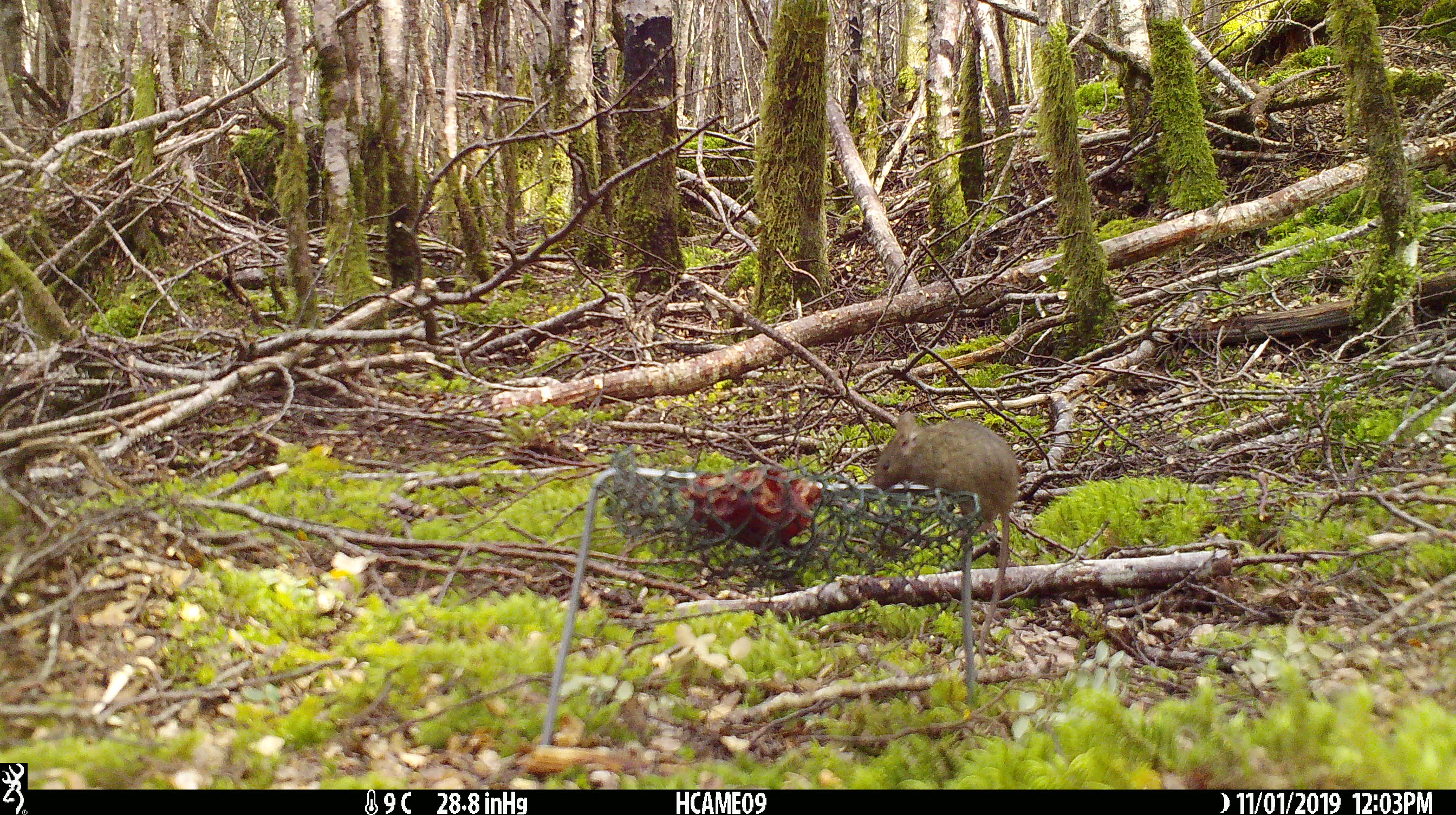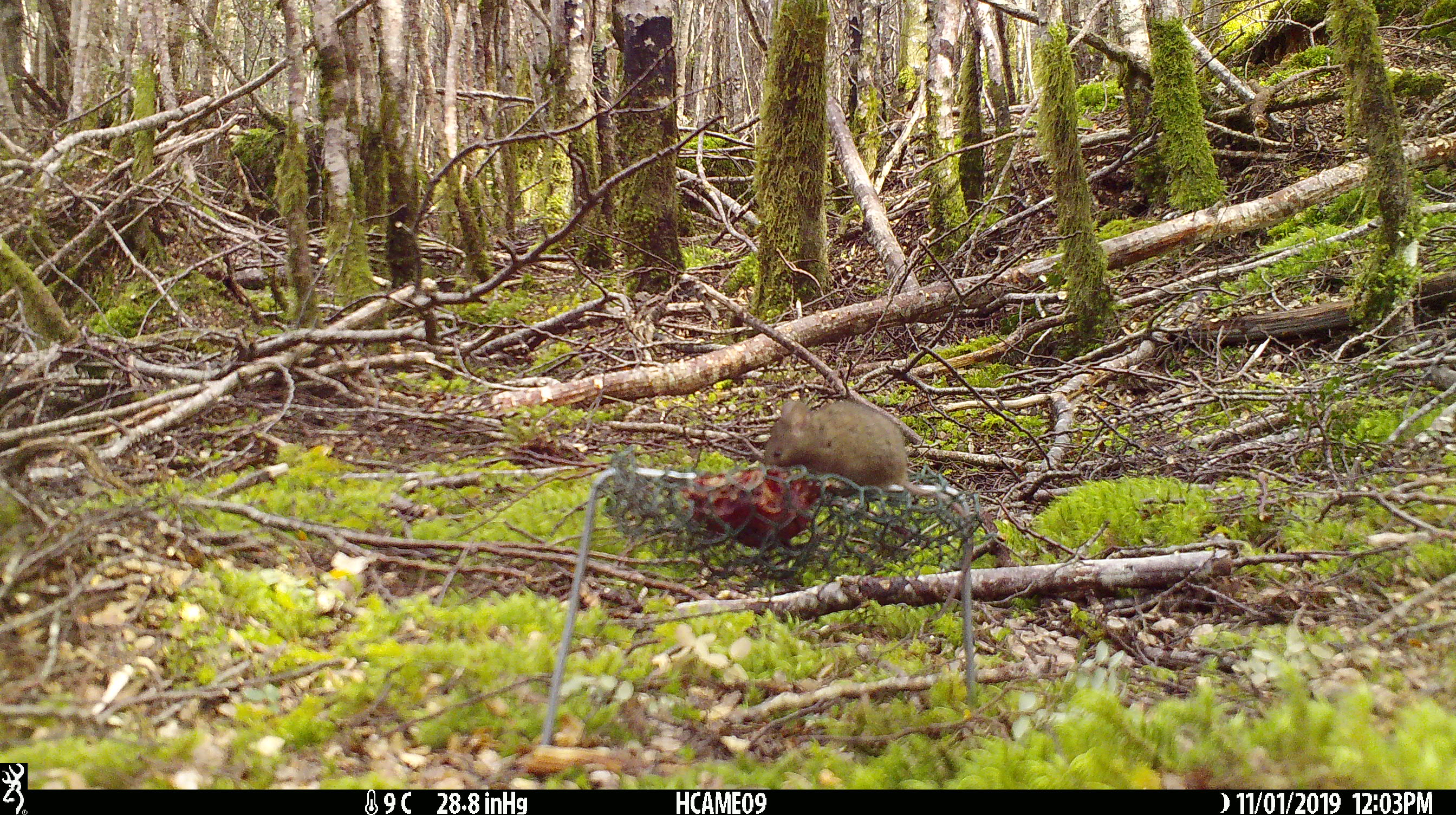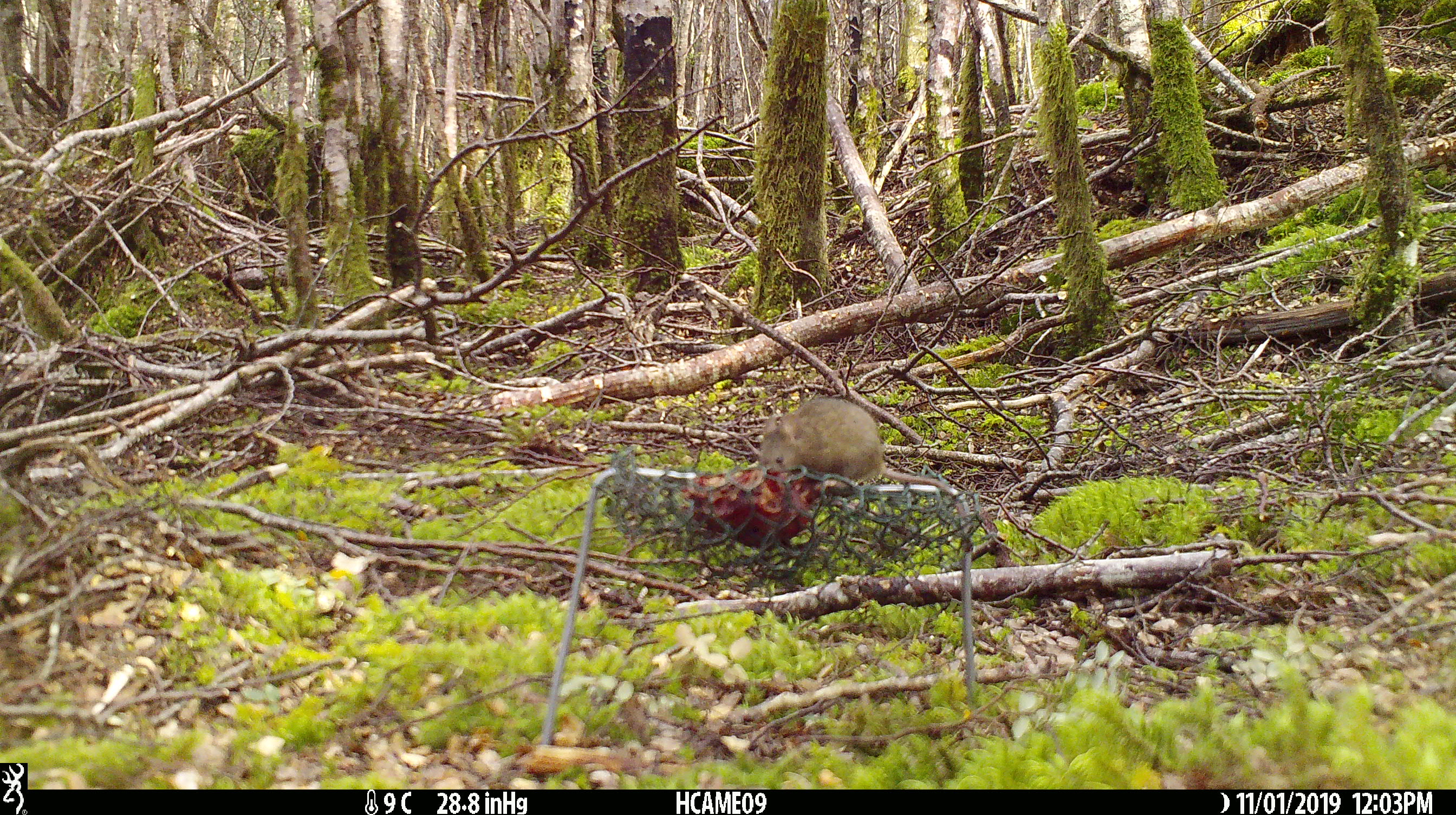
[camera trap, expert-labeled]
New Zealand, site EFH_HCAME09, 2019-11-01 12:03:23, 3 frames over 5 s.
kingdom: Animalia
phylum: Chordata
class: Mammalia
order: Rodentia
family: Muridae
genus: Mus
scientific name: Mus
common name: mouse